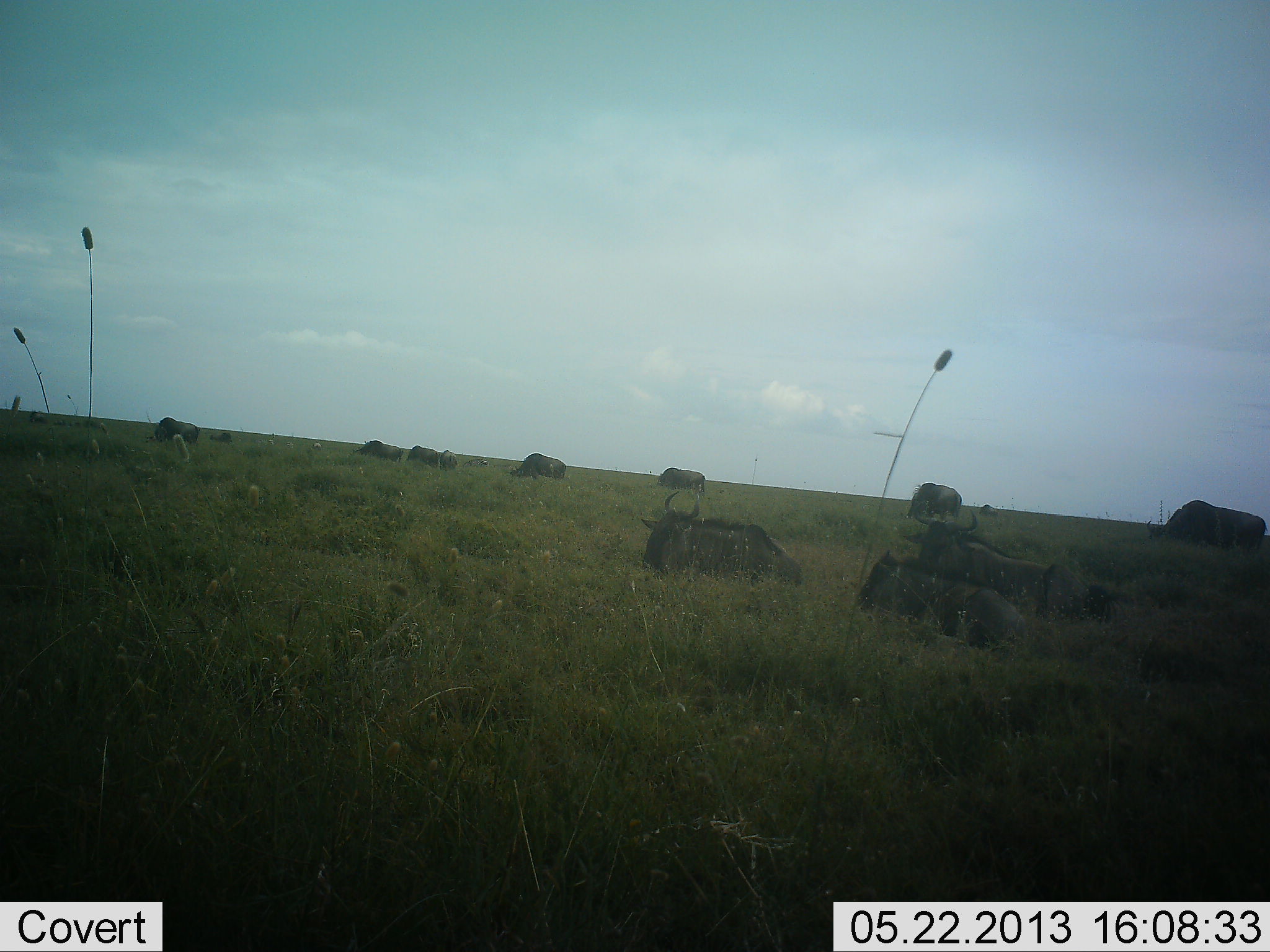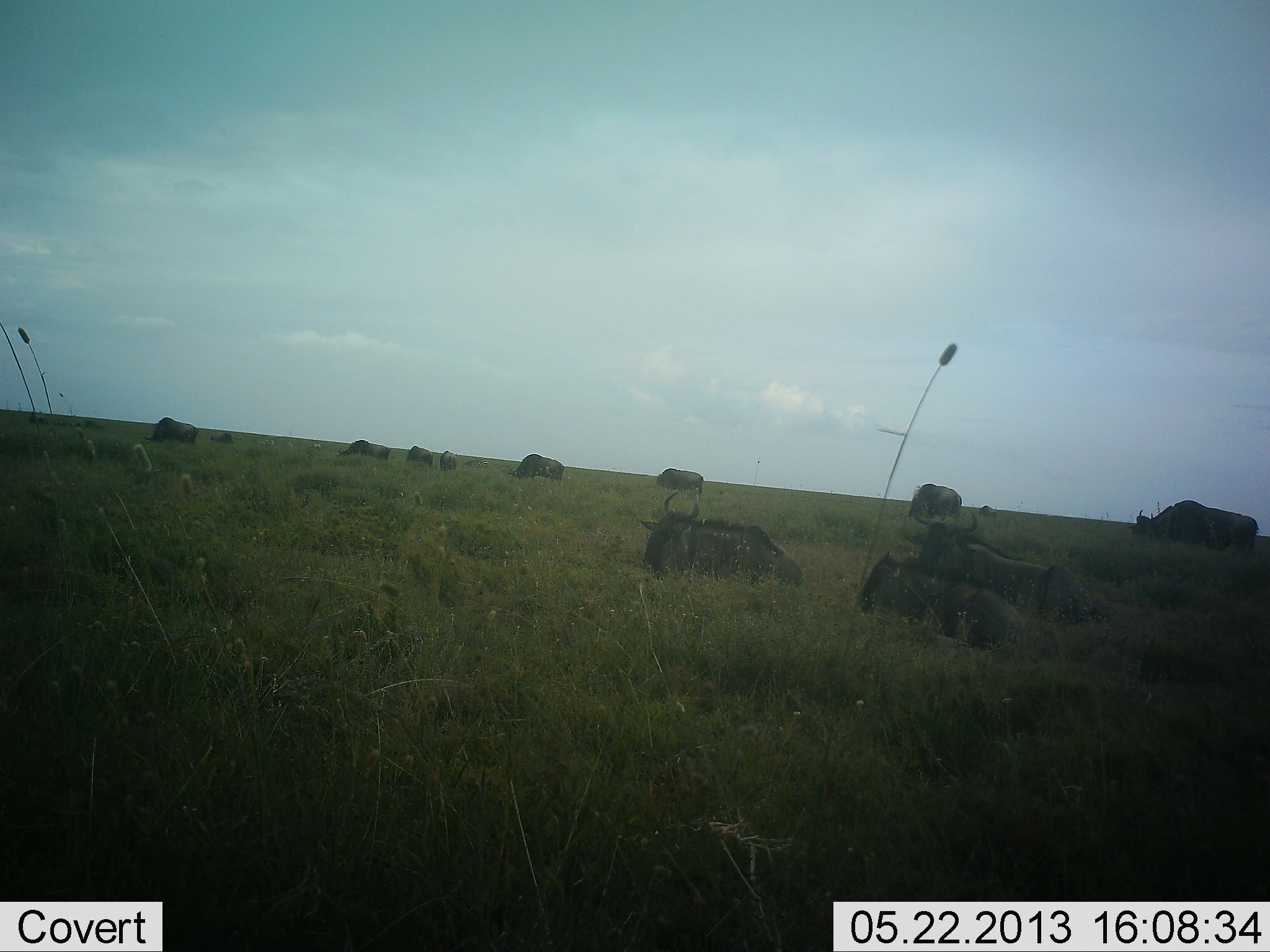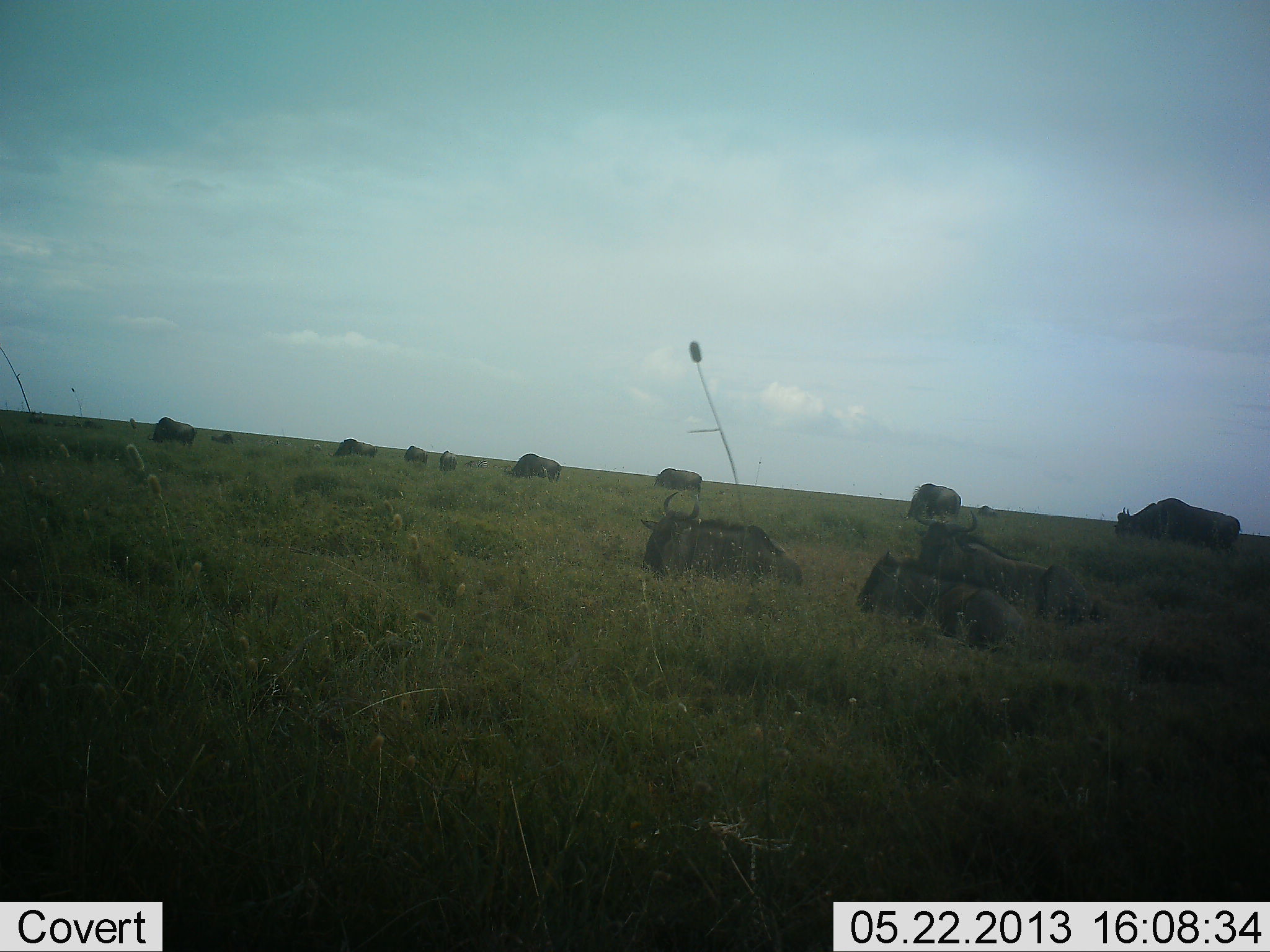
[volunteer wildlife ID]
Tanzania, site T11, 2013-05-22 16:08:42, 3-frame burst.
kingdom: Animalia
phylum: Chordata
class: Mammalia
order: Artiodactyla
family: Bovidae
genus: Connochaetes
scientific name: Connochaetes taurinus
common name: blue wildebeest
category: wildebeest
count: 11-50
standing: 56%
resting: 84%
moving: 44%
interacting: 0%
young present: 0%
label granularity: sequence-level